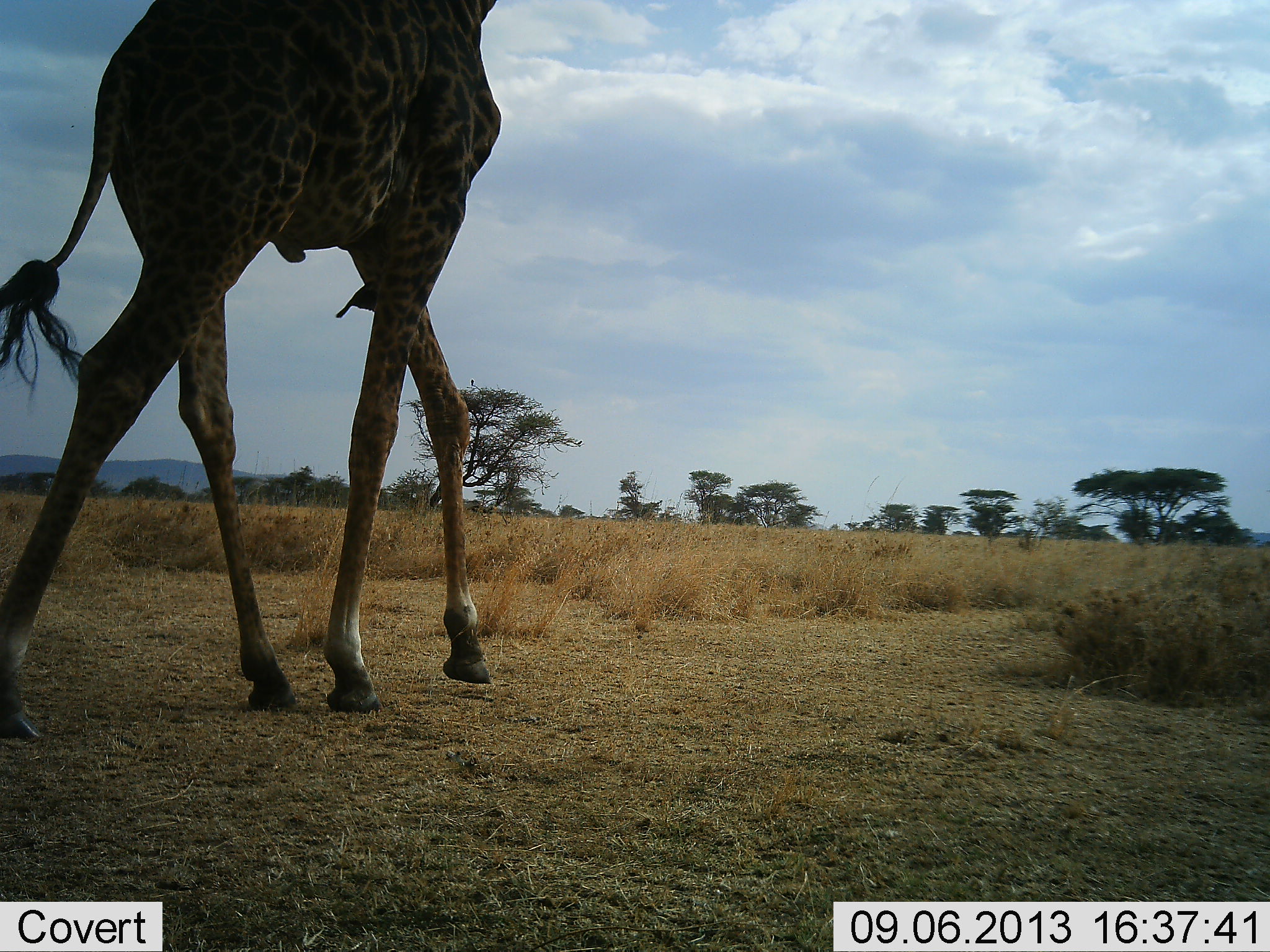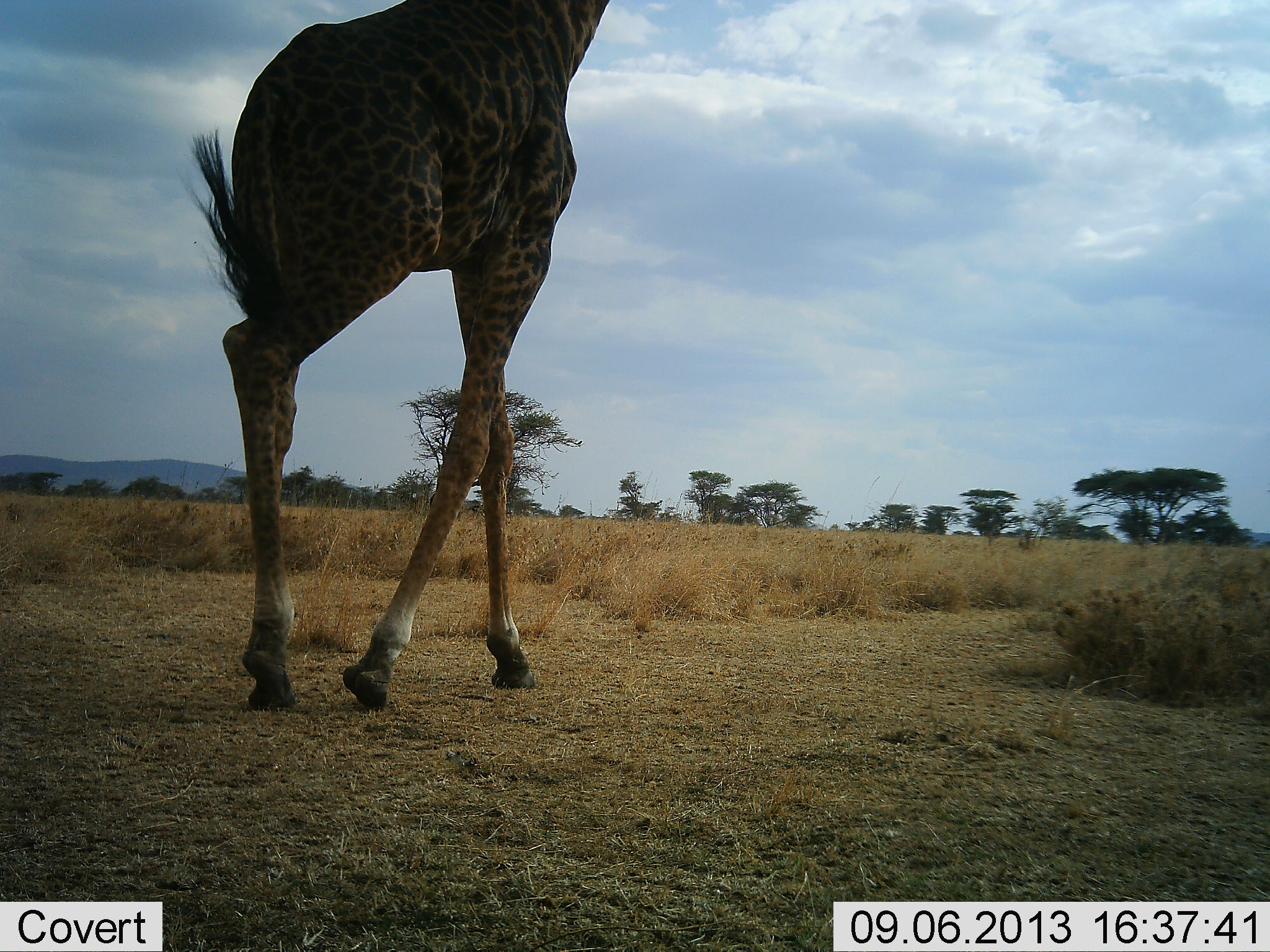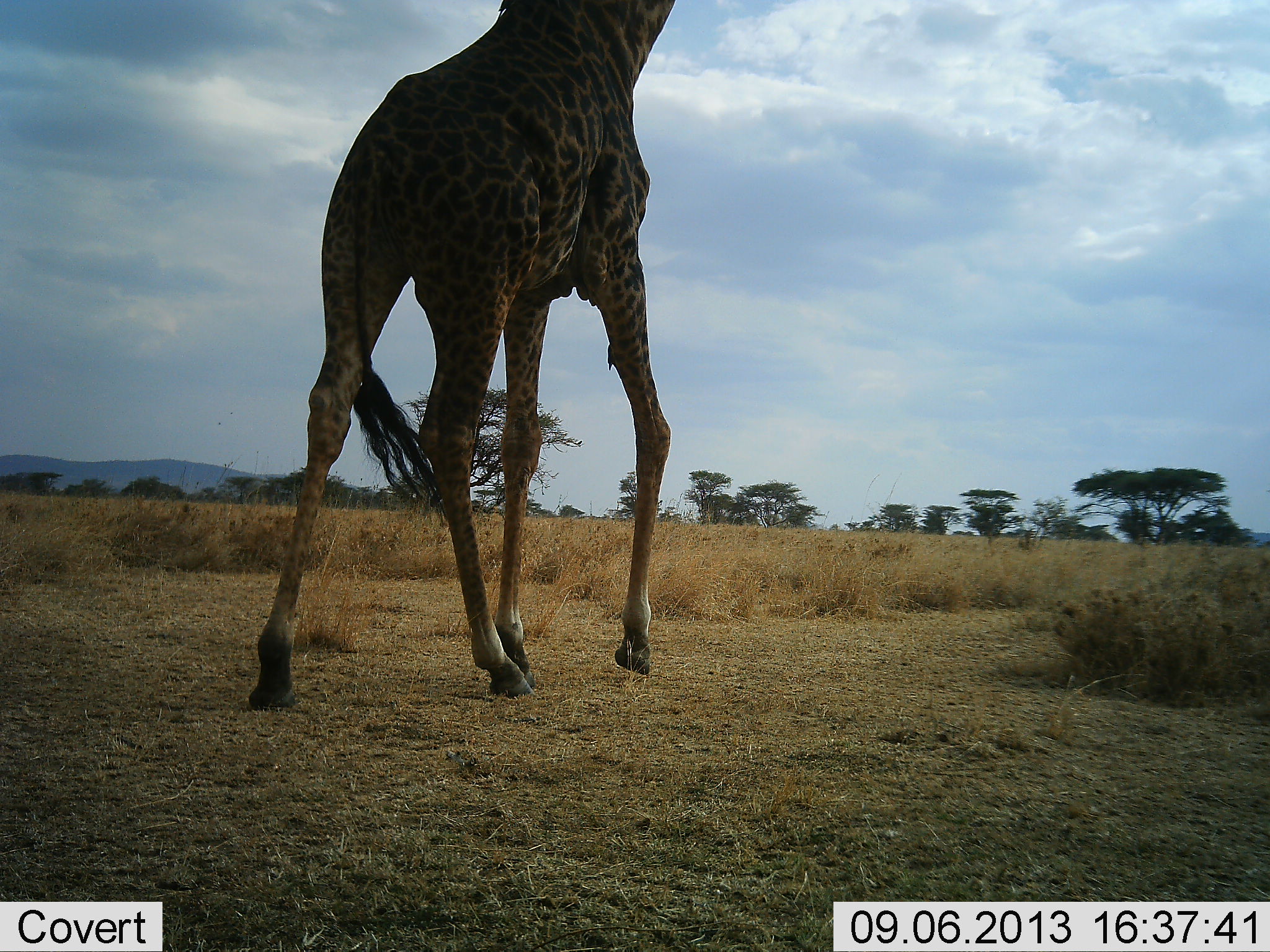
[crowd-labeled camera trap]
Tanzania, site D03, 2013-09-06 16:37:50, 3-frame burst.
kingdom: Animalia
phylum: Chordata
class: Mammalia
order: Artiodactyla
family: Giraffidae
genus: Giraffa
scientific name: Giraffa camelopardalis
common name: giraffe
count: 1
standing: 0%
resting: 0%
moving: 100%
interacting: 0%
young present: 0%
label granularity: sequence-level